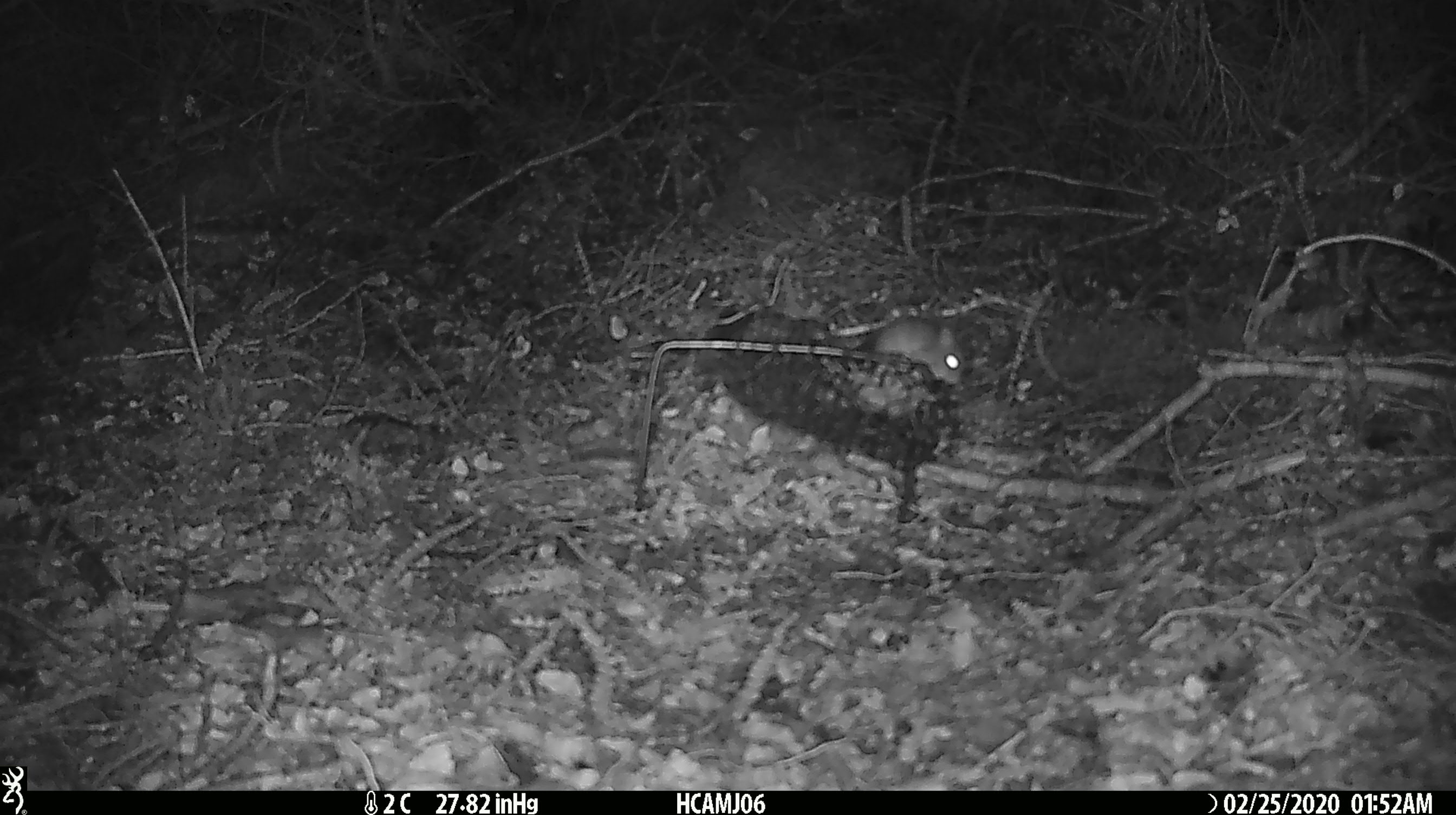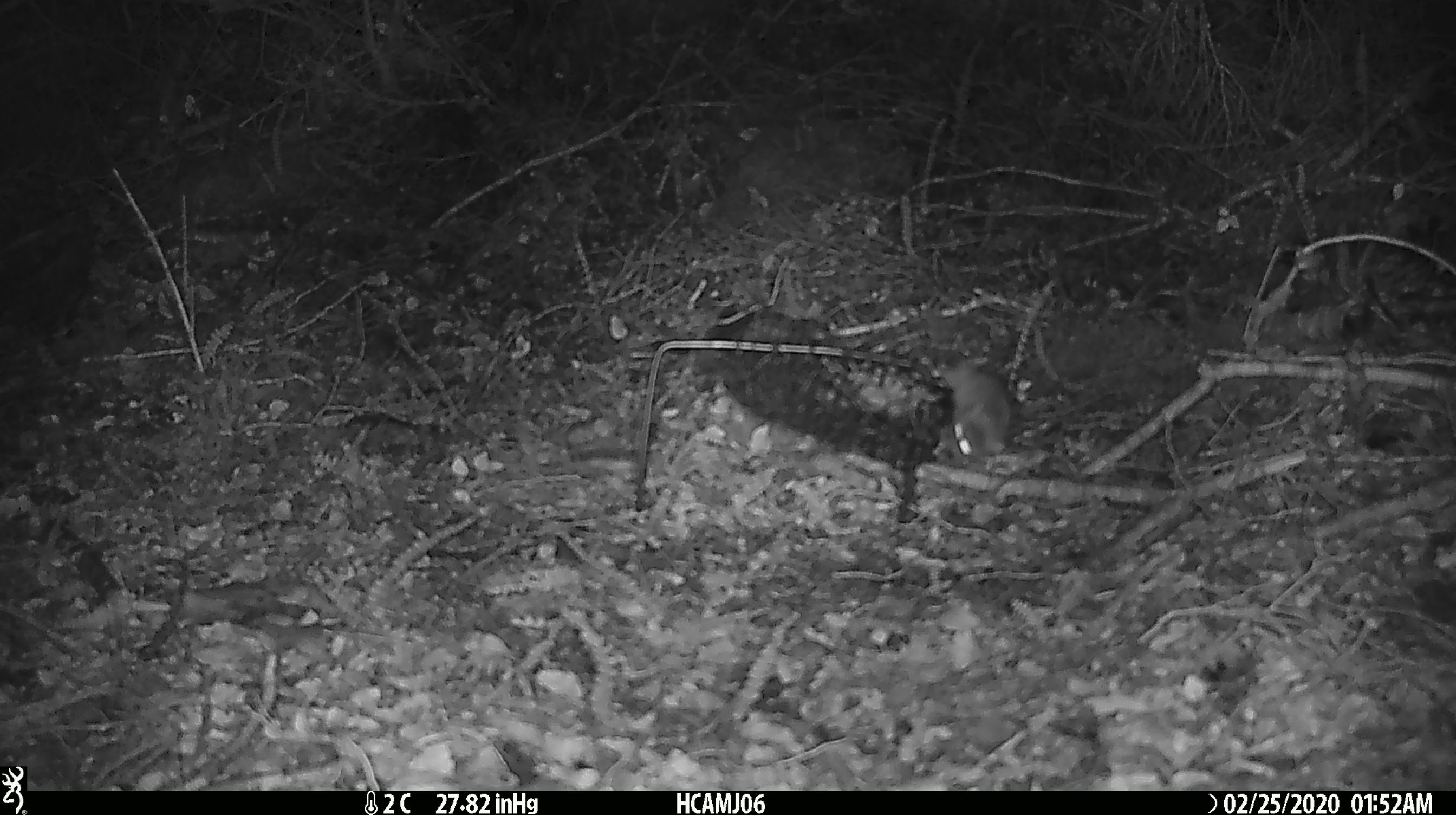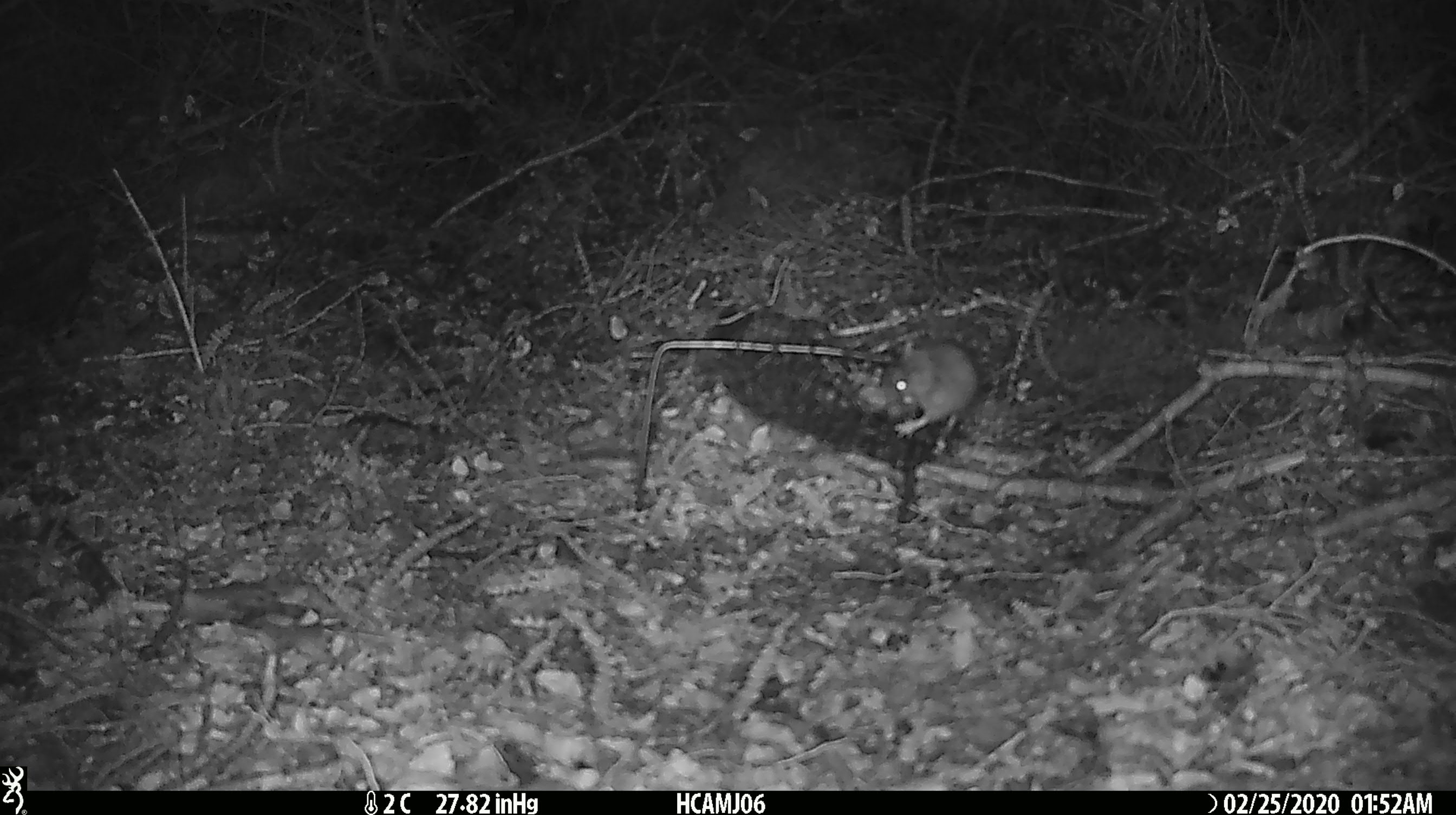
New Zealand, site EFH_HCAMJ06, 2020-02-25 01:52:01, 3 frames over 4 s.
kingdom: Animalia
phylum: Chordata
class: Mammalia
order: Rodentia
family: Muridae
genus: Mus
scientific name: Mus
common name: mouse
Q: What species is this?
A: Mouse (Mus).